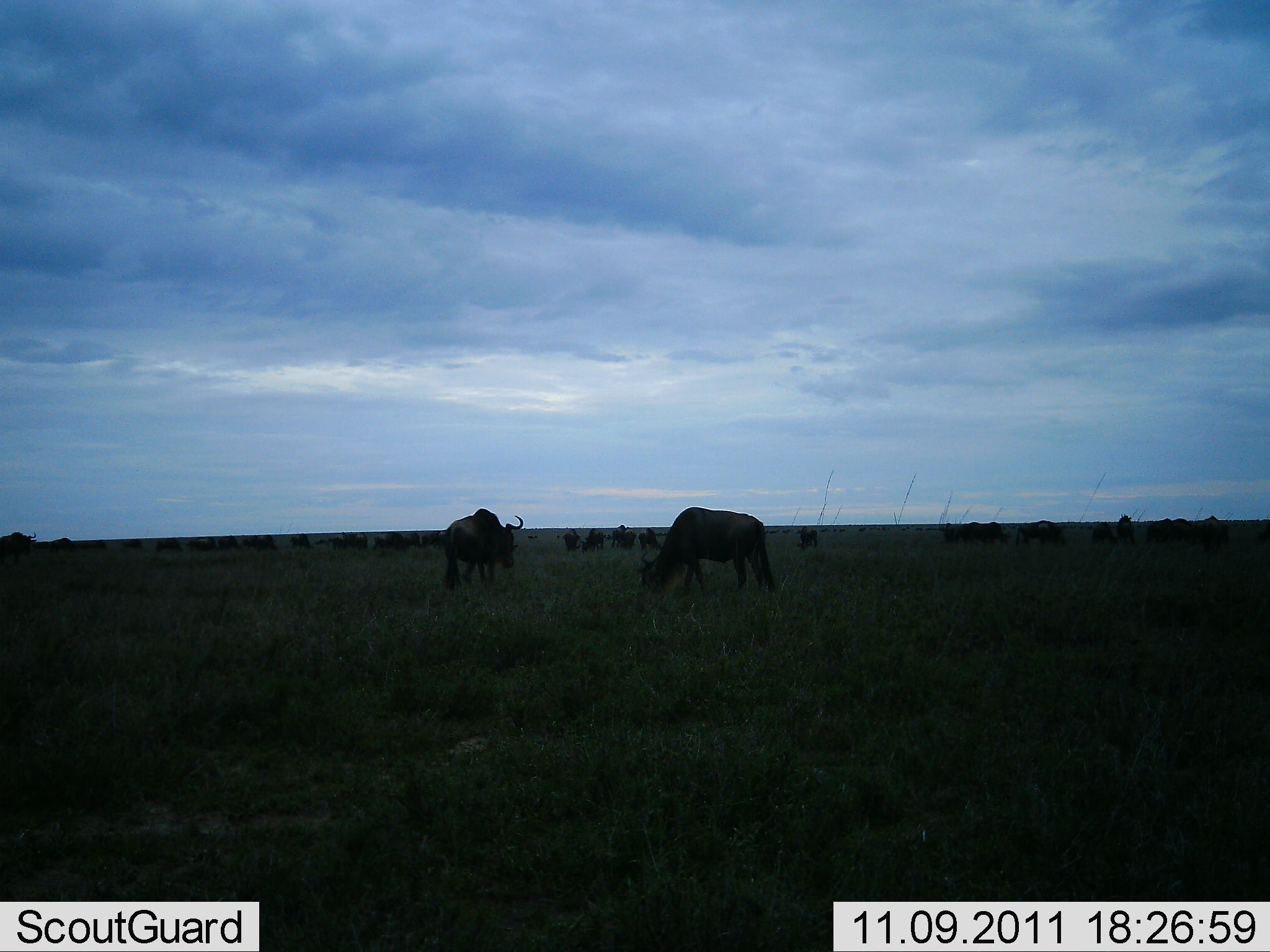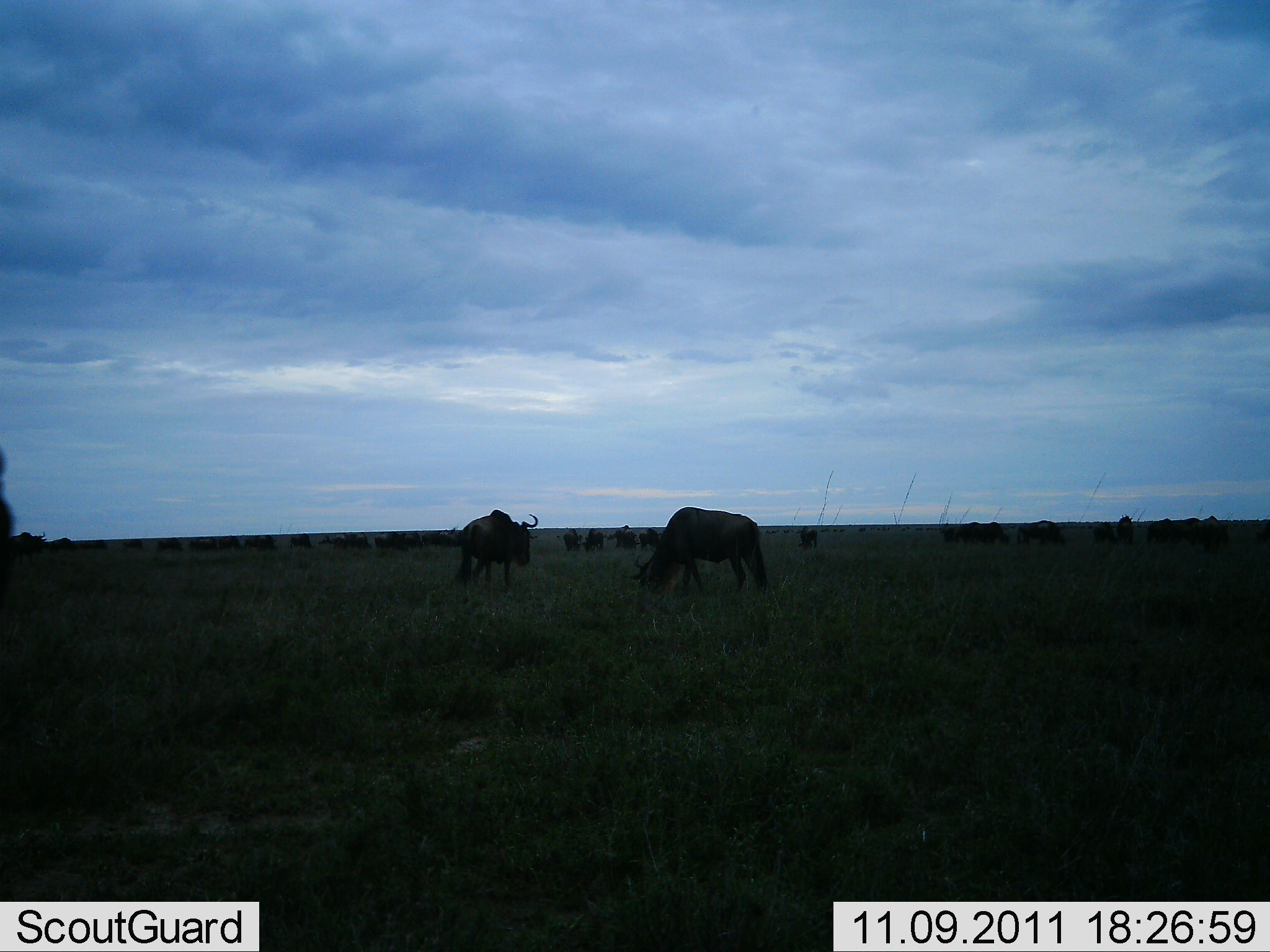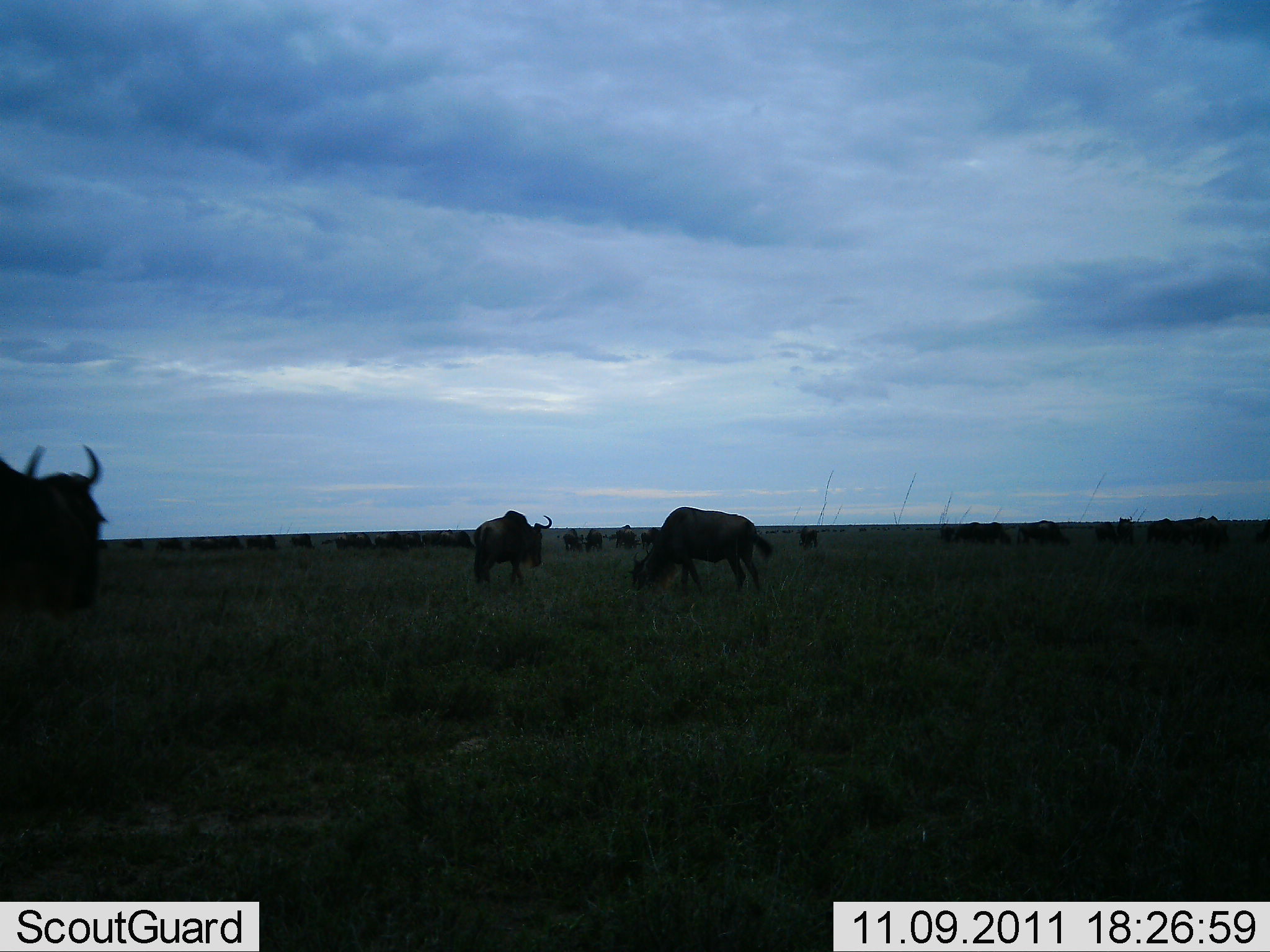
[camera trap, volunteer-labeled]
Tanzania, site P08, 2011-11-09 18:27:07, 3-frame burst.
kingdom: Animalia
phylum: Chordata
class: Mammalia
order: Artiodactyla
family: Bovidae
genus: Connochaetes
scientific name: Connochaetes taurinus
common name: blue wildebeest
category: wildebeest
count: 11-50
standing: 50%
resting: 0%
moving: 60%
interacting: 0%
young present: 0%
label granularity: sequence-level